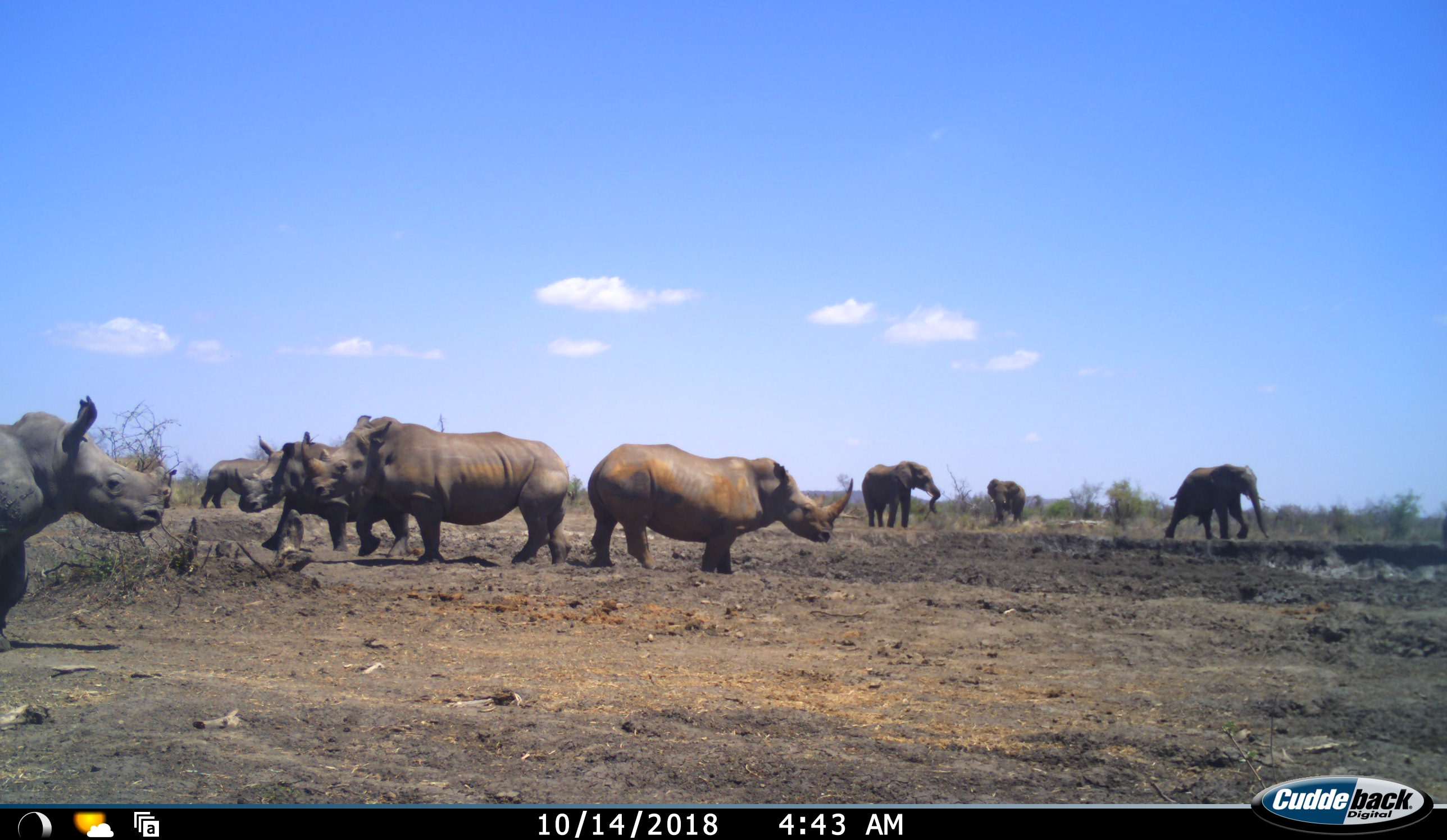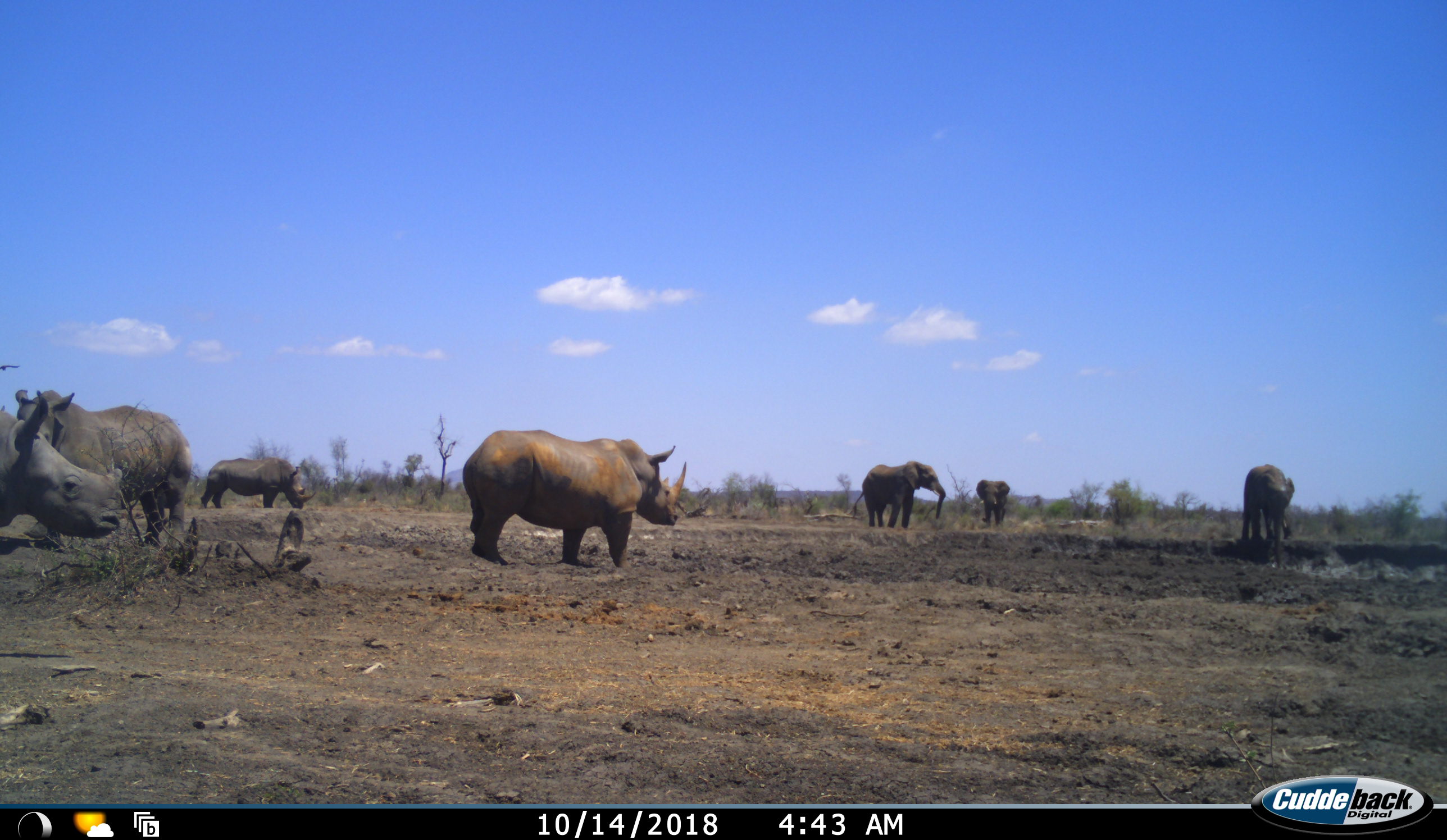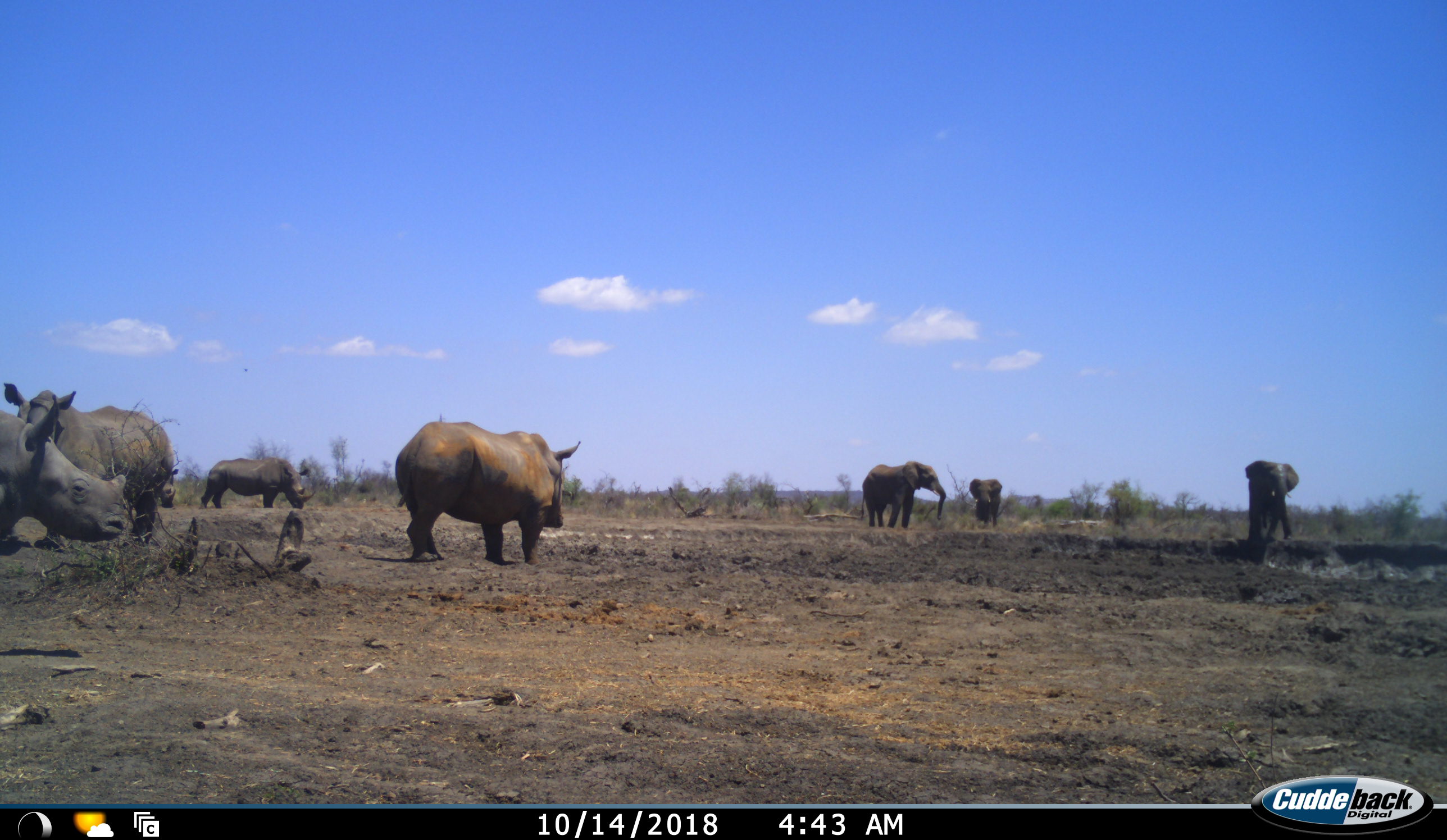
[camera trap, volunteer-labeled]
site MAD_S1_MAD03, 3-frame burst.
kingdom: Animalia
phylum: Chordata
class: Mammalia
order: Proboscidea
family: Elephantidae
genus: Loxodonta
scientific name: Loxodonta africana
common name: african bush elephant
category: elephant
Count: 3.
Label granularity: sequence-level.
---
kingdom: Animalia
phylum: Chordata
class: Mammalia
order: Perissodactyla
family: Rhinocerotidae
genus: Ceratotherium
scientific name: Ceratotherium simum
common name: white rhinoceros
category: rhinoceroswhite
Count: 5.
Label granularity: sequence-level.